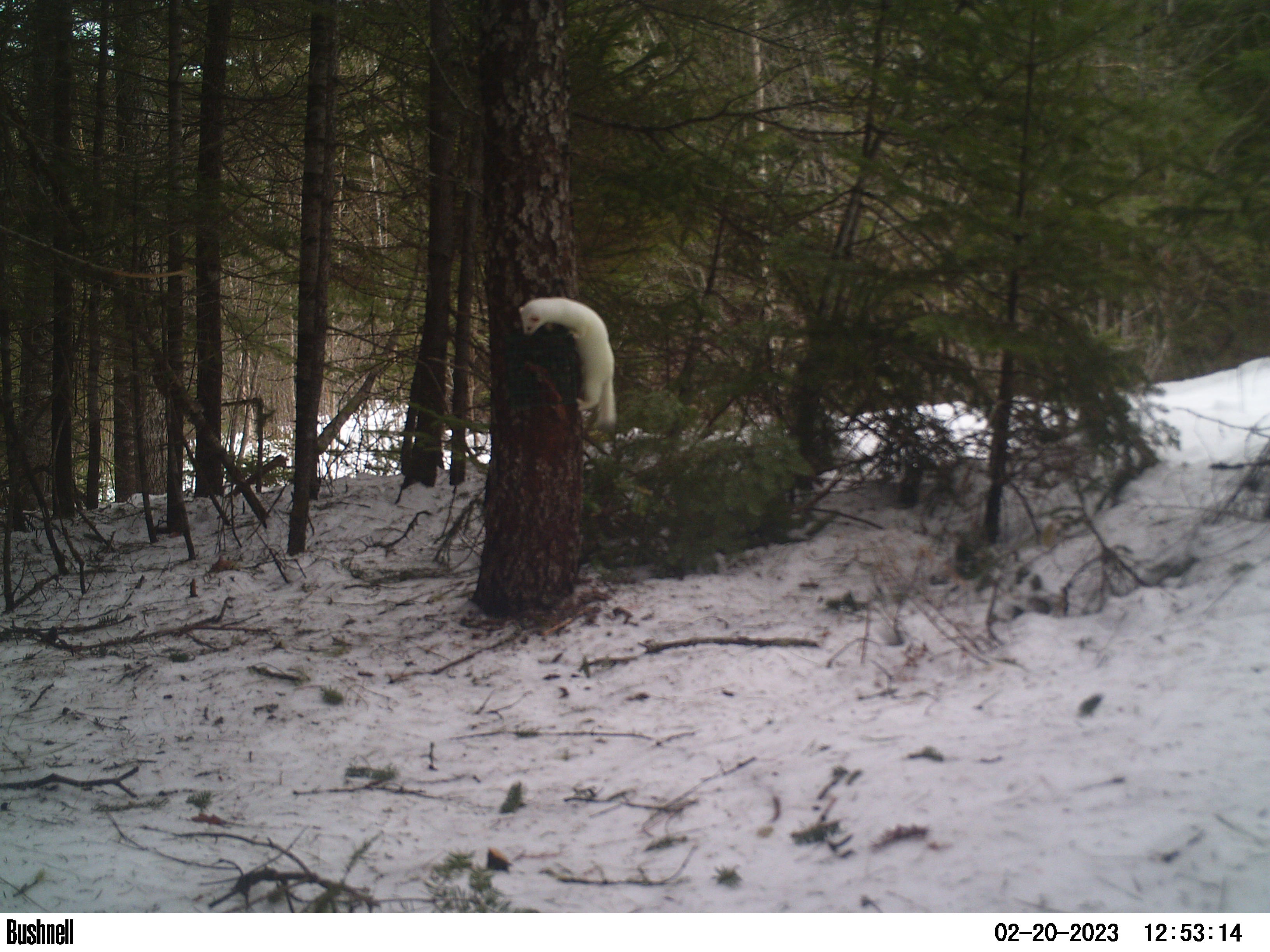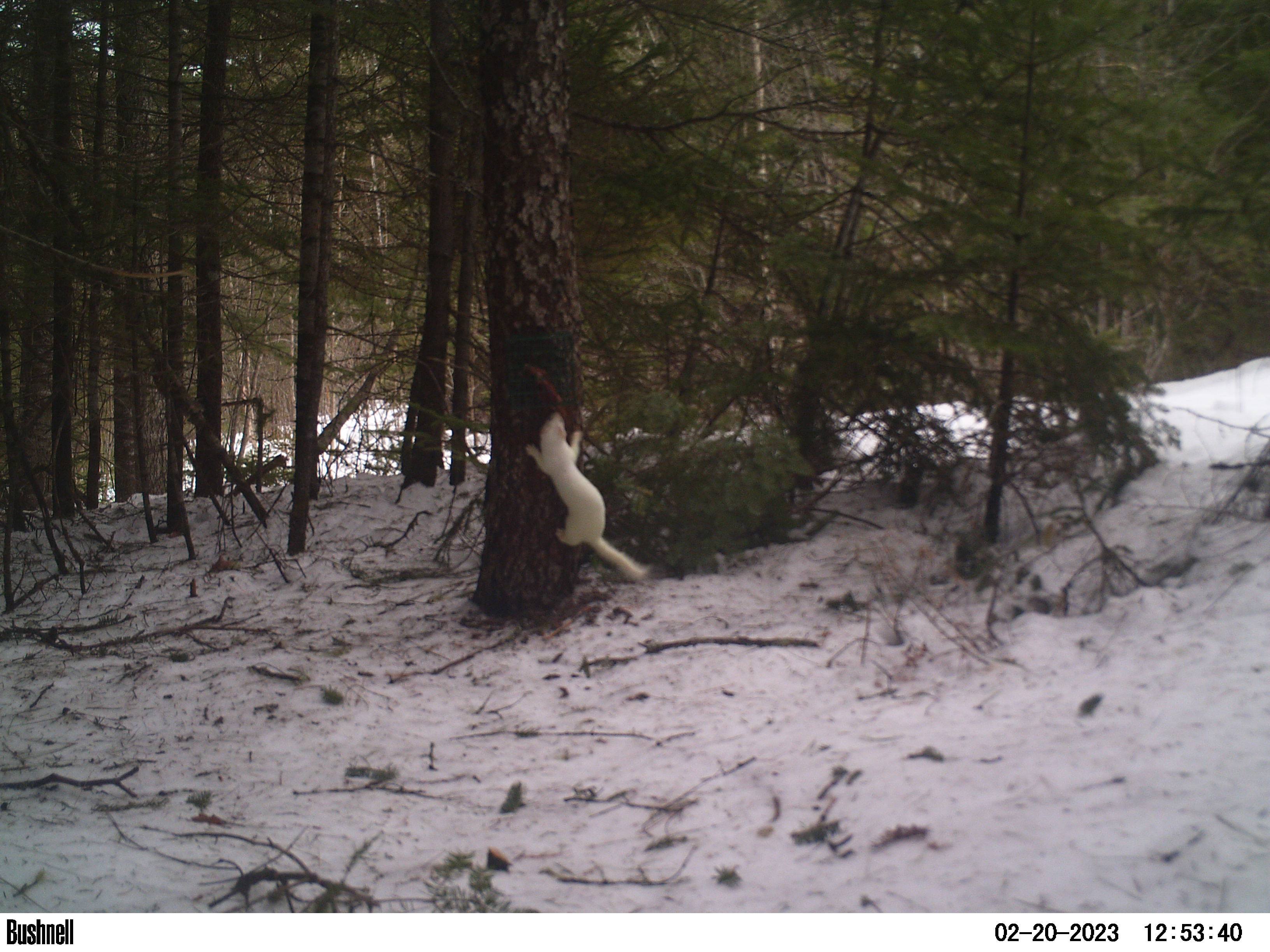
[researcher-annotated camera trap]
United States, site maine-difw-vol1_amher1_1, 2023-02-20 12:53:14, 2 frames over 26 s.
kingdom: Animalia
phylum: Chordata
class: Mammalia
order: Carnivora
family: Mustelidae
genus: Neogale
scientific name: Neogale frenata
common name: long-tailed weasel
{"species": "long-tailed weasel (Neogale frenata)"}